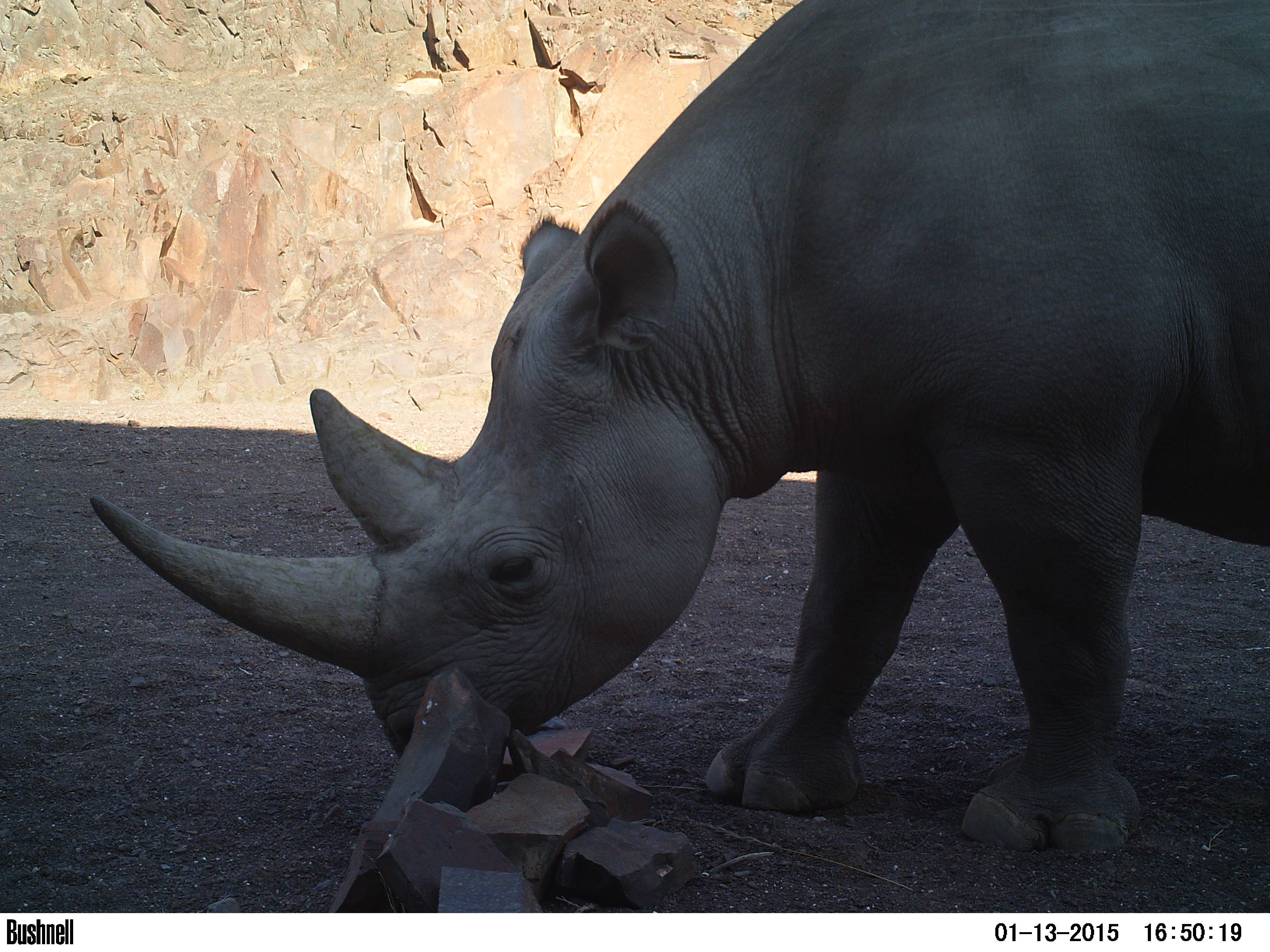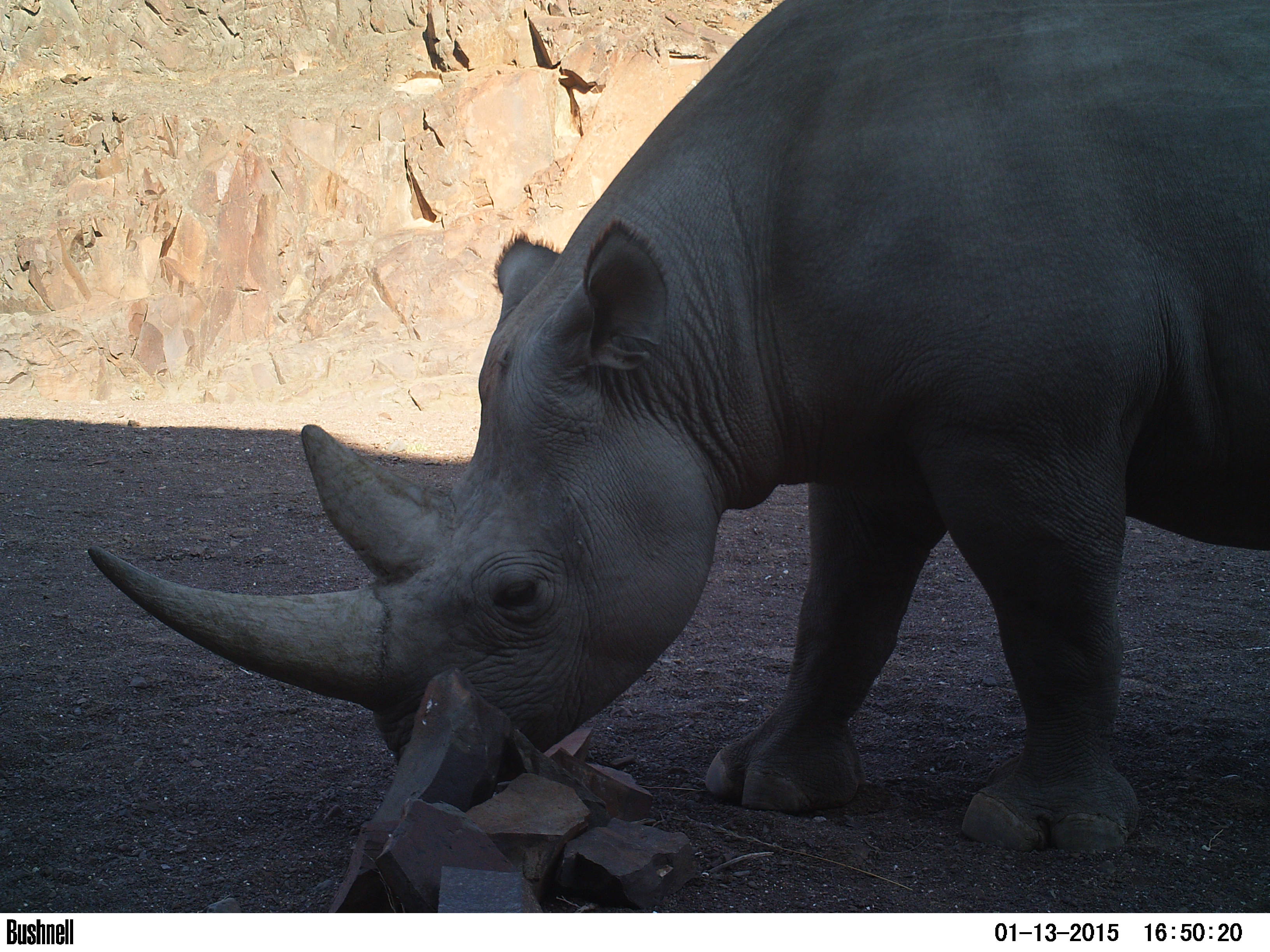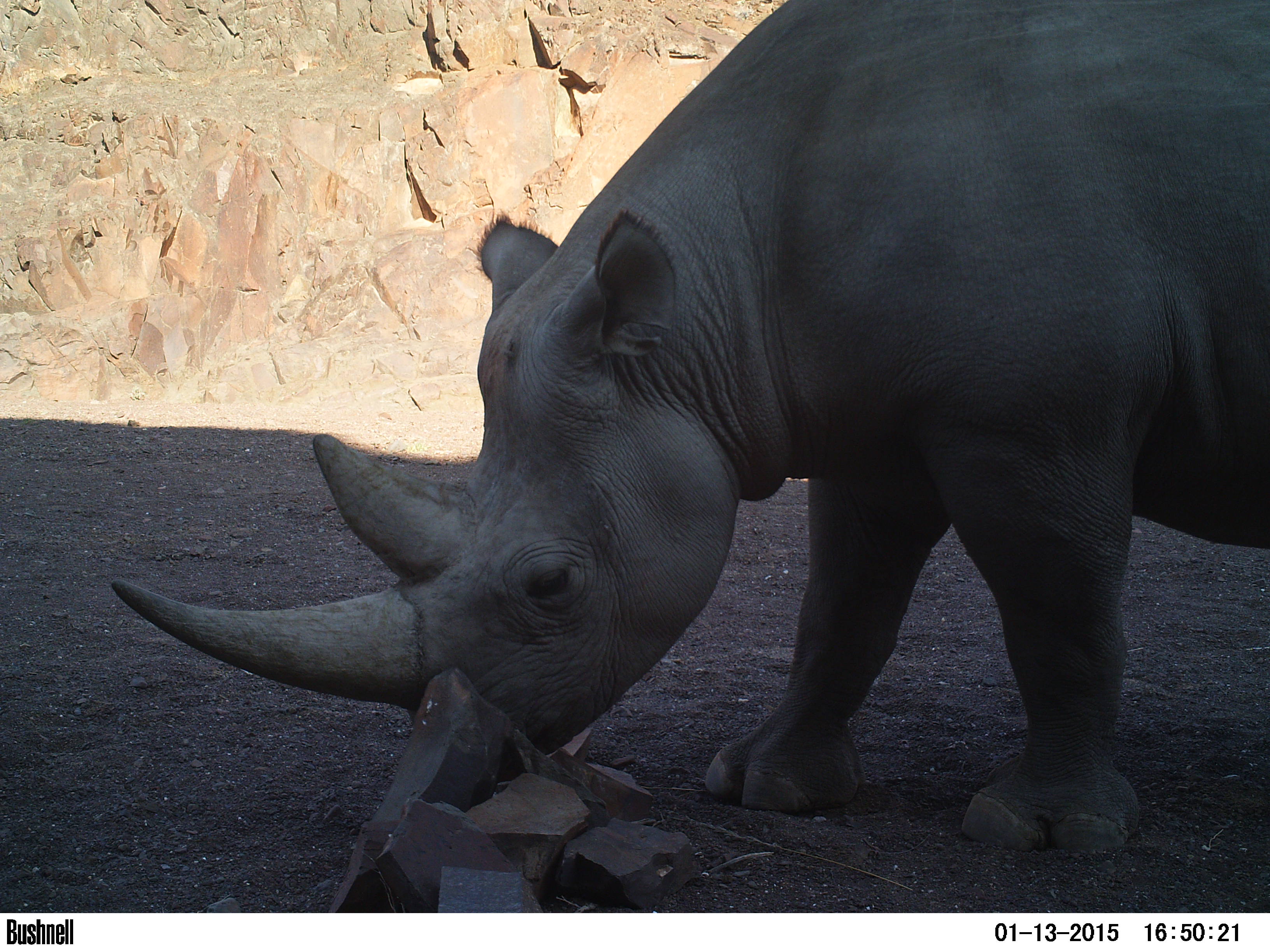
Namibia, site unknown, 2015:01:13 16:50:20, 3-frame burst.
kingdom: Animalia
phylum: Chordata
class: Mammalia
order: Perissodactyla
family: Rhinocerotidae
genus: Diceros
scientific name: Diceros bicornis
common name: black rhinoceros